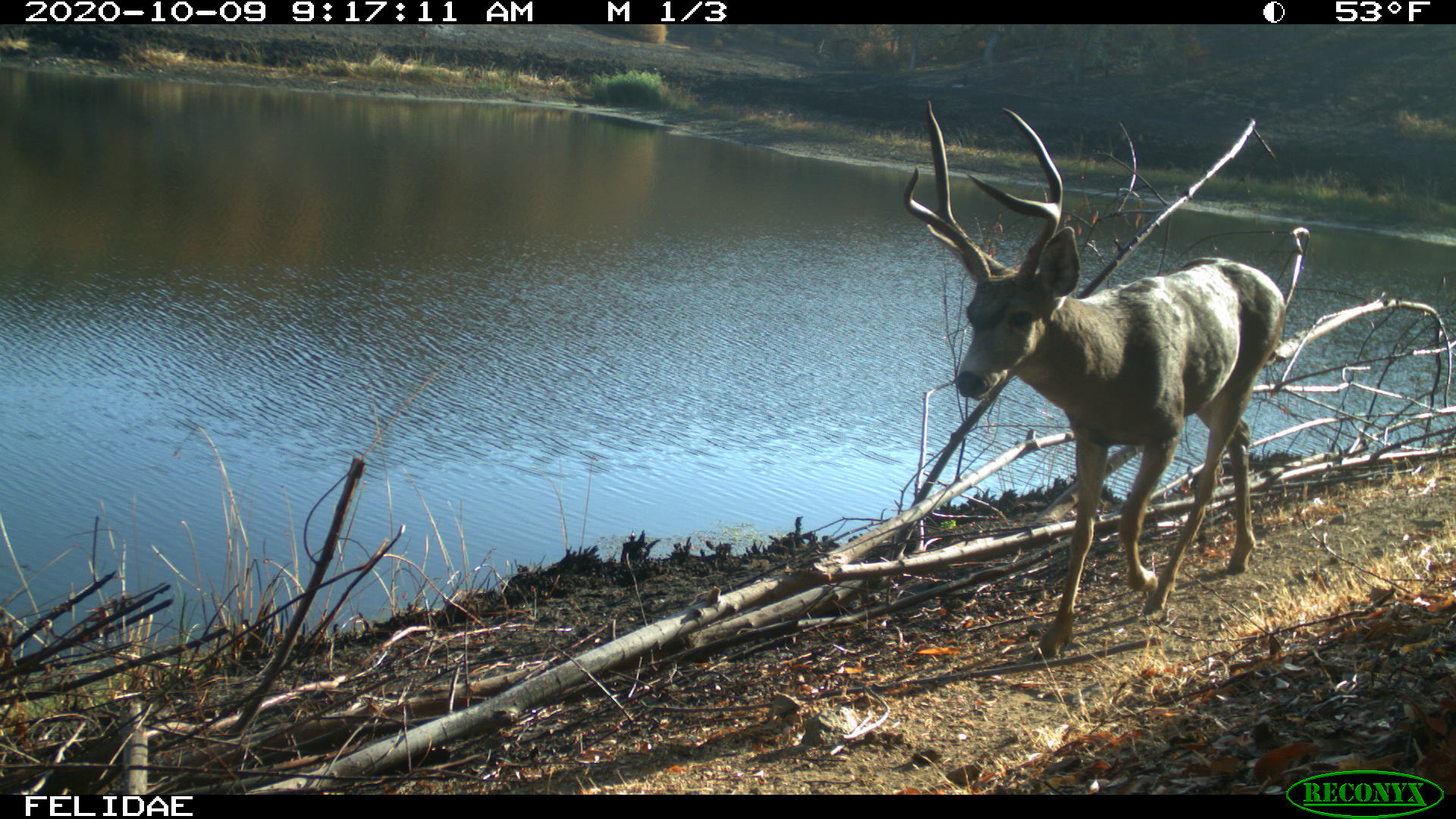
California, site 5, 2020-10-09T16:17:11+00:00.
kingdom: Animalia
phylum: Chordata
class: Mammalia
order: Artiodactyla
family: Cervidae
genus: Odocoileus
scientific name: Odocoileus hemionus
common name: mule deer